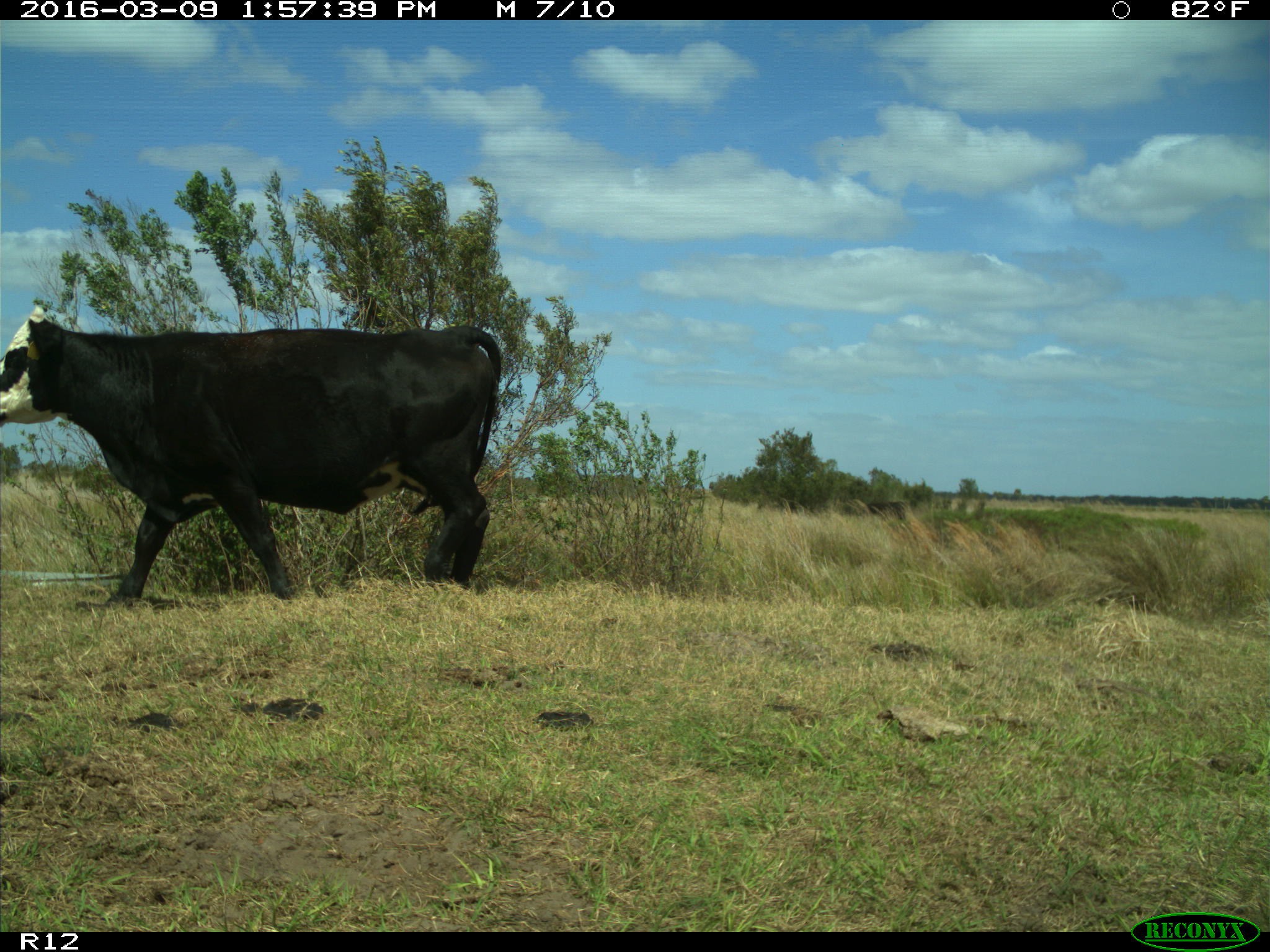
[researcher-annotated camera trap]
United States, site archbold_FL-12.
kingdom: Animalia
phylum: Chordata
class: Mammalia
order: Artiodactyla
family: Bovidae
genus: Bos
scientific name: Bos taurus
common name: domestic cow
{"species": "Bos taurus (domestic cow)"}